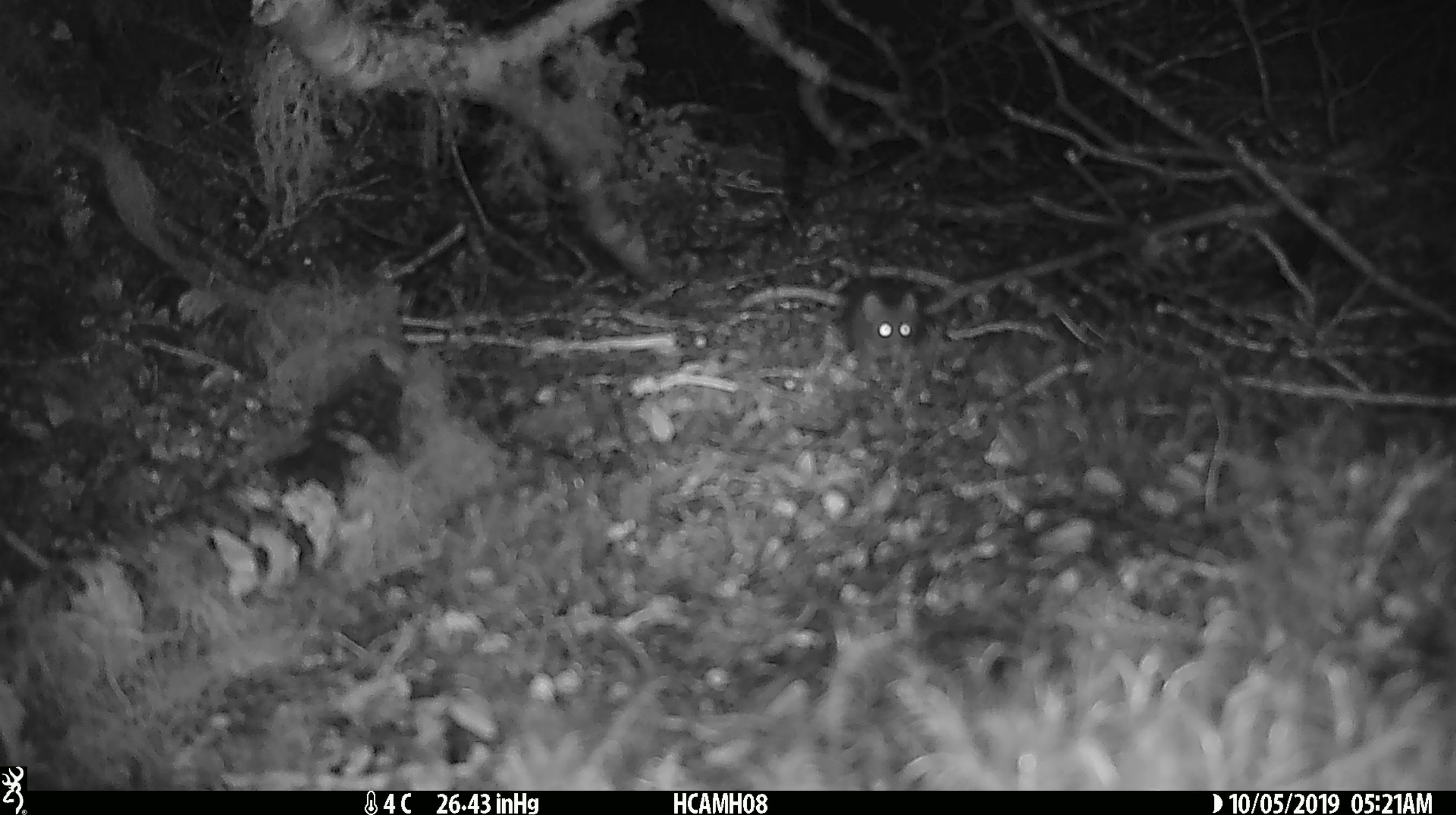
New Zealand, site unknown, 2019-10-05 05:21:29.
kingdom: Animalia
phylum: Chordata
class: Mammalia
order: Rodentia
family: Muridae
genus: Mus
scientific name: Mus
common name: mouse